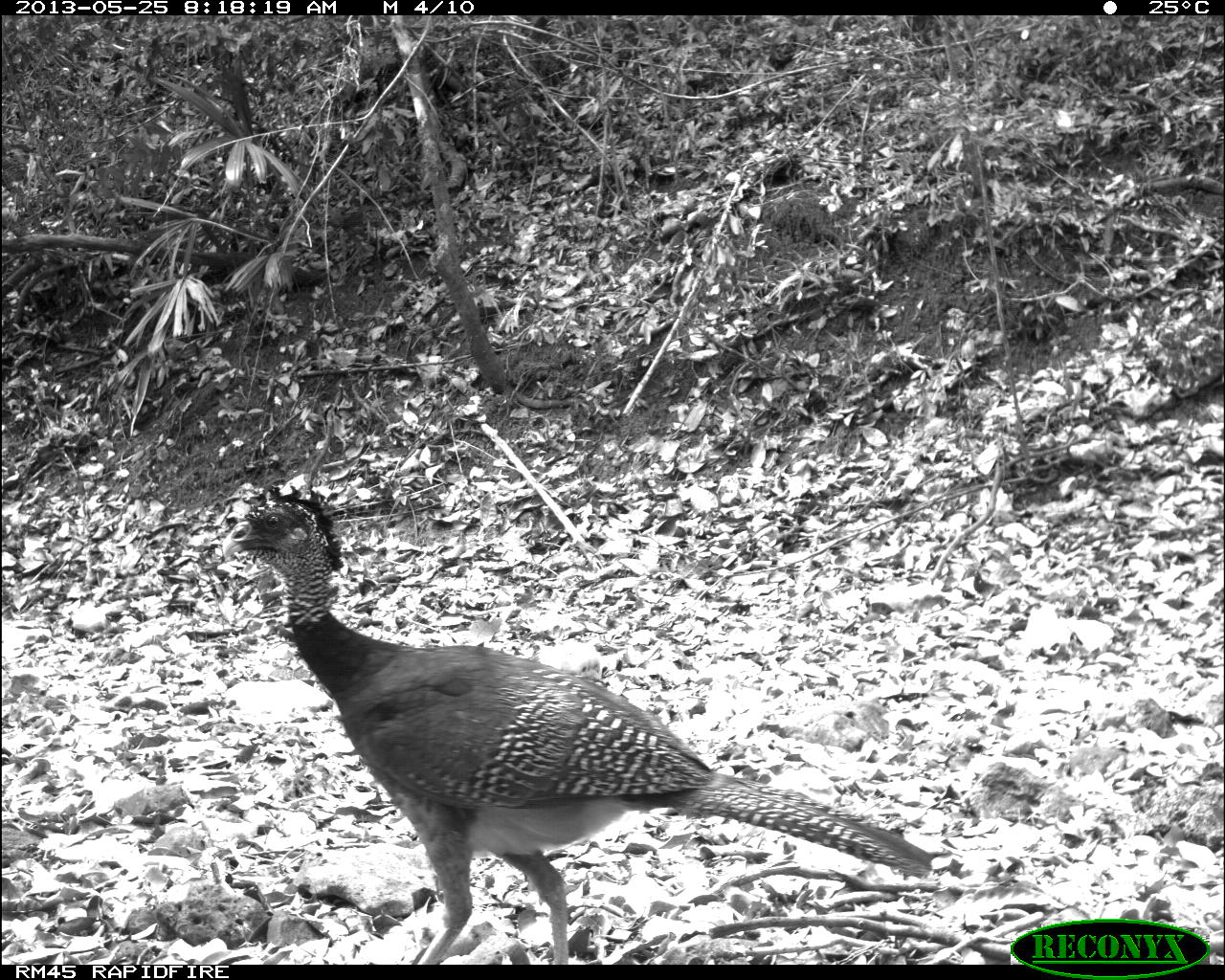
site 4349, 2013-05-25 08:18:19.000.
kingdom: Animalia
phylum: Chordata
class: Aves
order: Galliformes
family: Cracidae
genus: Crax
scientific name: Crax rubra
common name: great curassow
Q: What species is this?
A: Crax rubra (great curassow).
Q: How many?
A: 2.